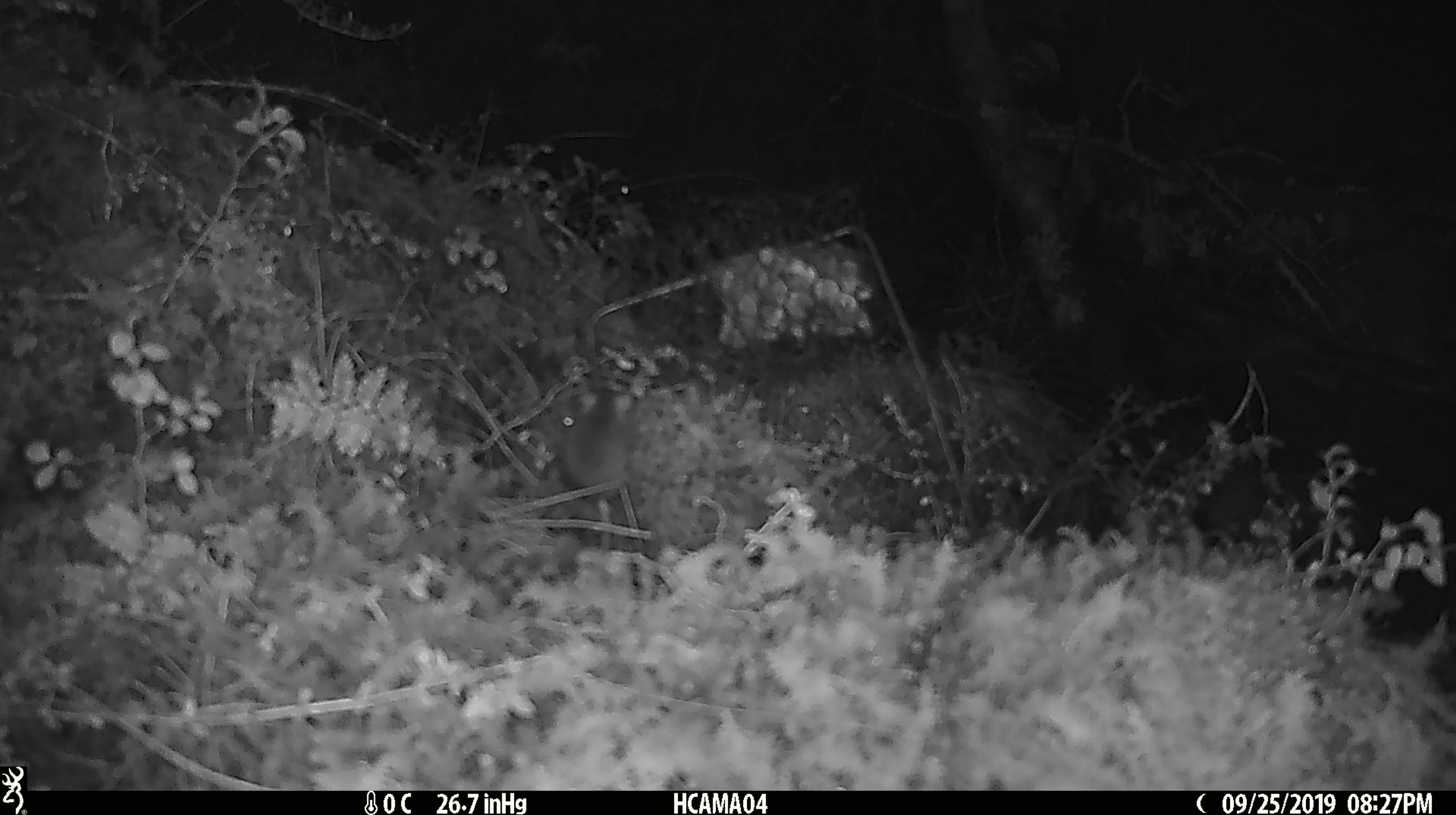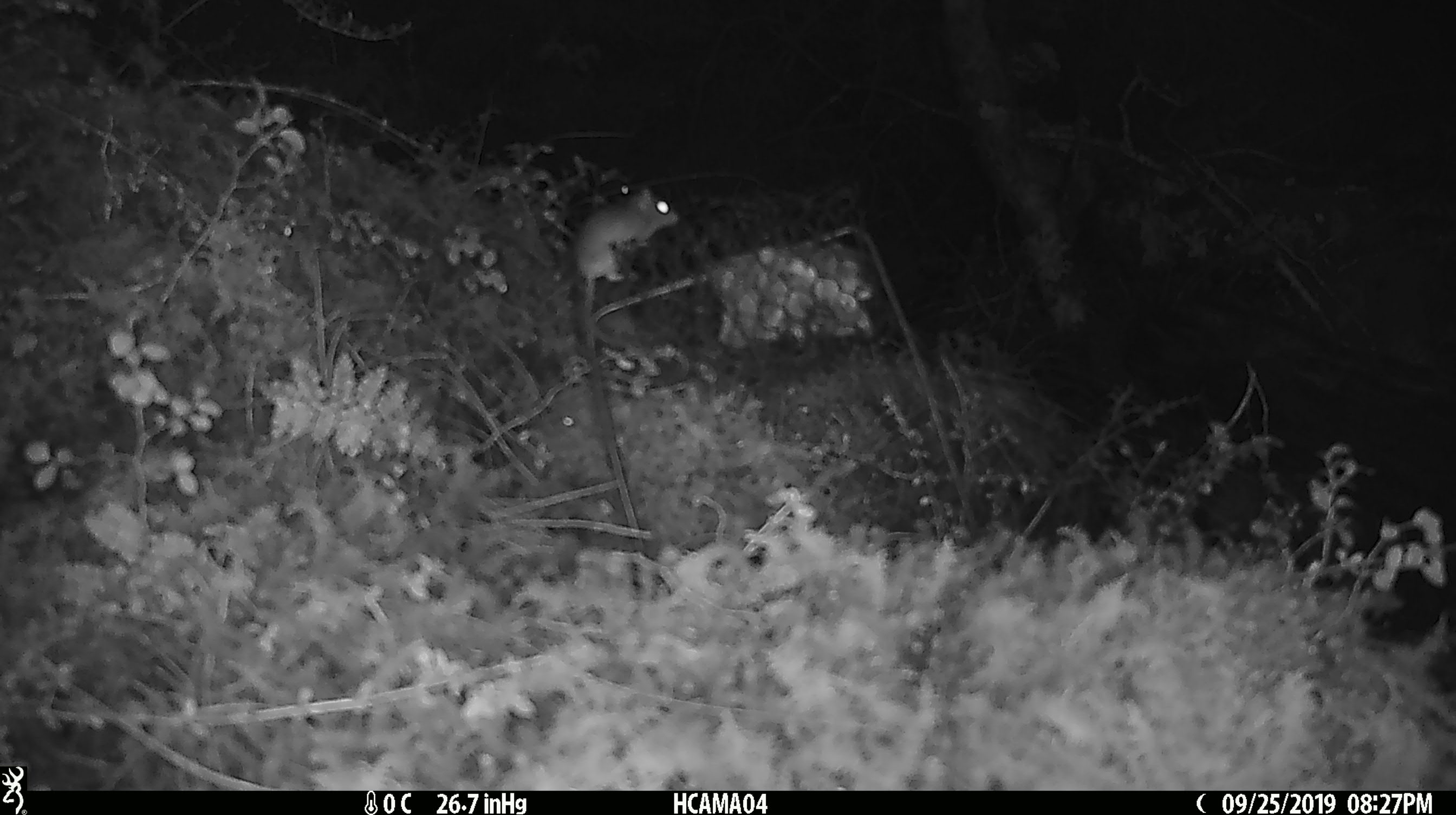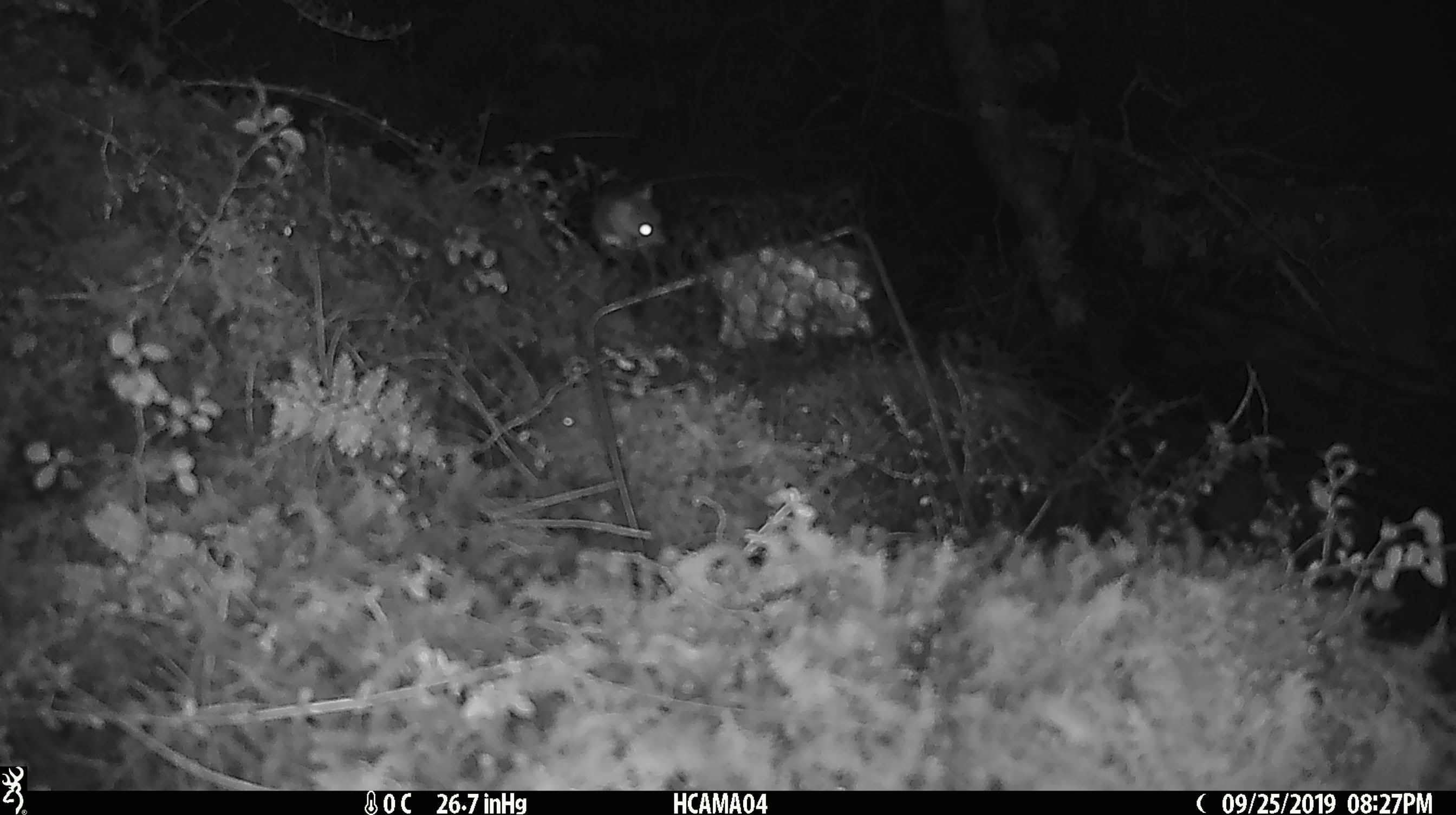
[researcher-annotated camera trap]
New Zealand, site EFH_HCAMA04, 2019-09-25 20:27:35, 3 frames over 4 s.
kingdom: Animalia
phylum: Chordata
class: Mammalia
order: Rodentia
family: Muridae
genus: Mus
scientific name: Mus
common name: mouse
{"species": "mouse (Mus)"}